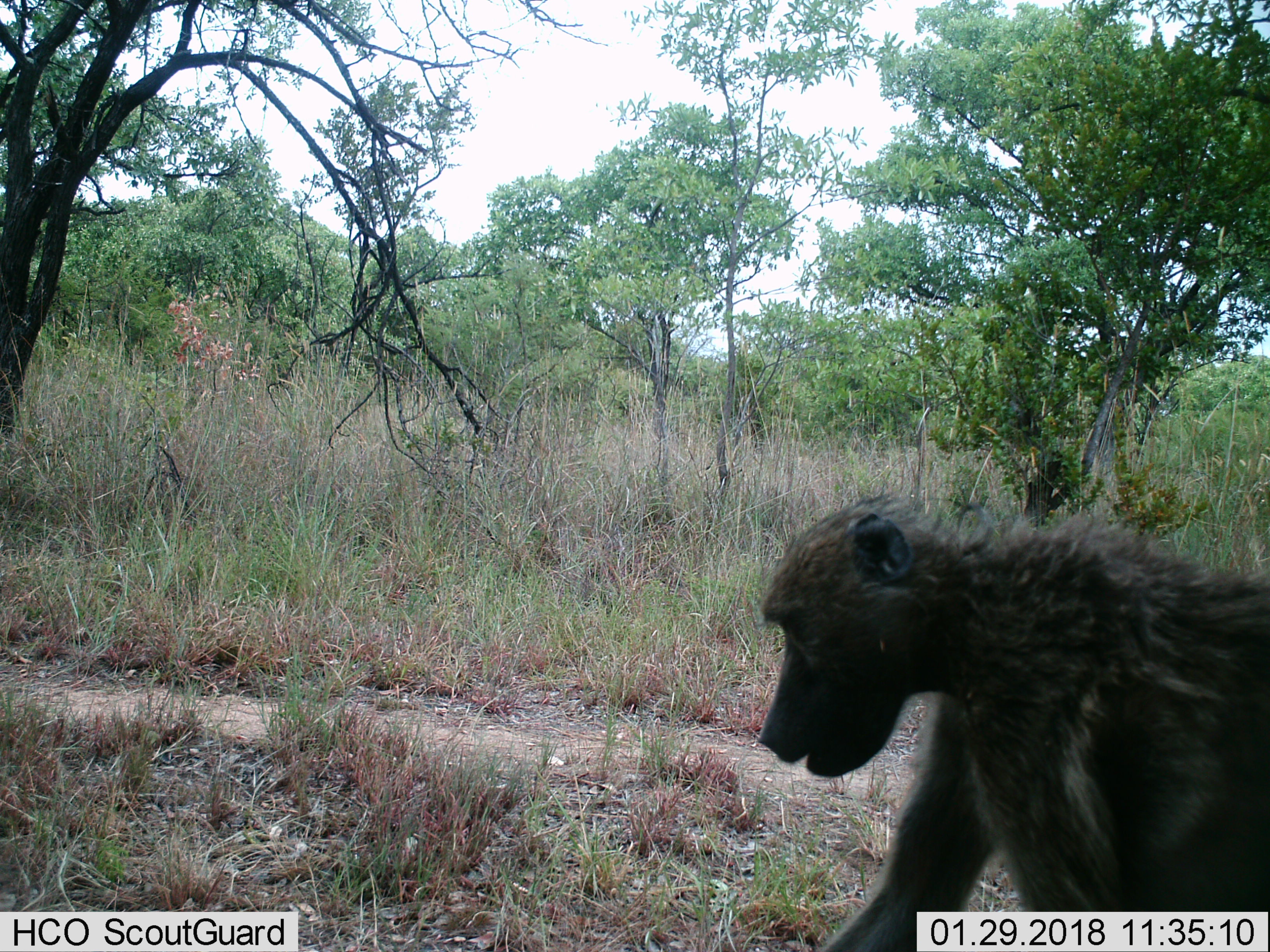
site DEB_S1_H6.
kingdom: Animalia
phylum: Chordata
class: Mammalia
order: Primates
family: Cercopithecidae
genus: Papio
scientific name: Papio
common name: baboon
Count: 1.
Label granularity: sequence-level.